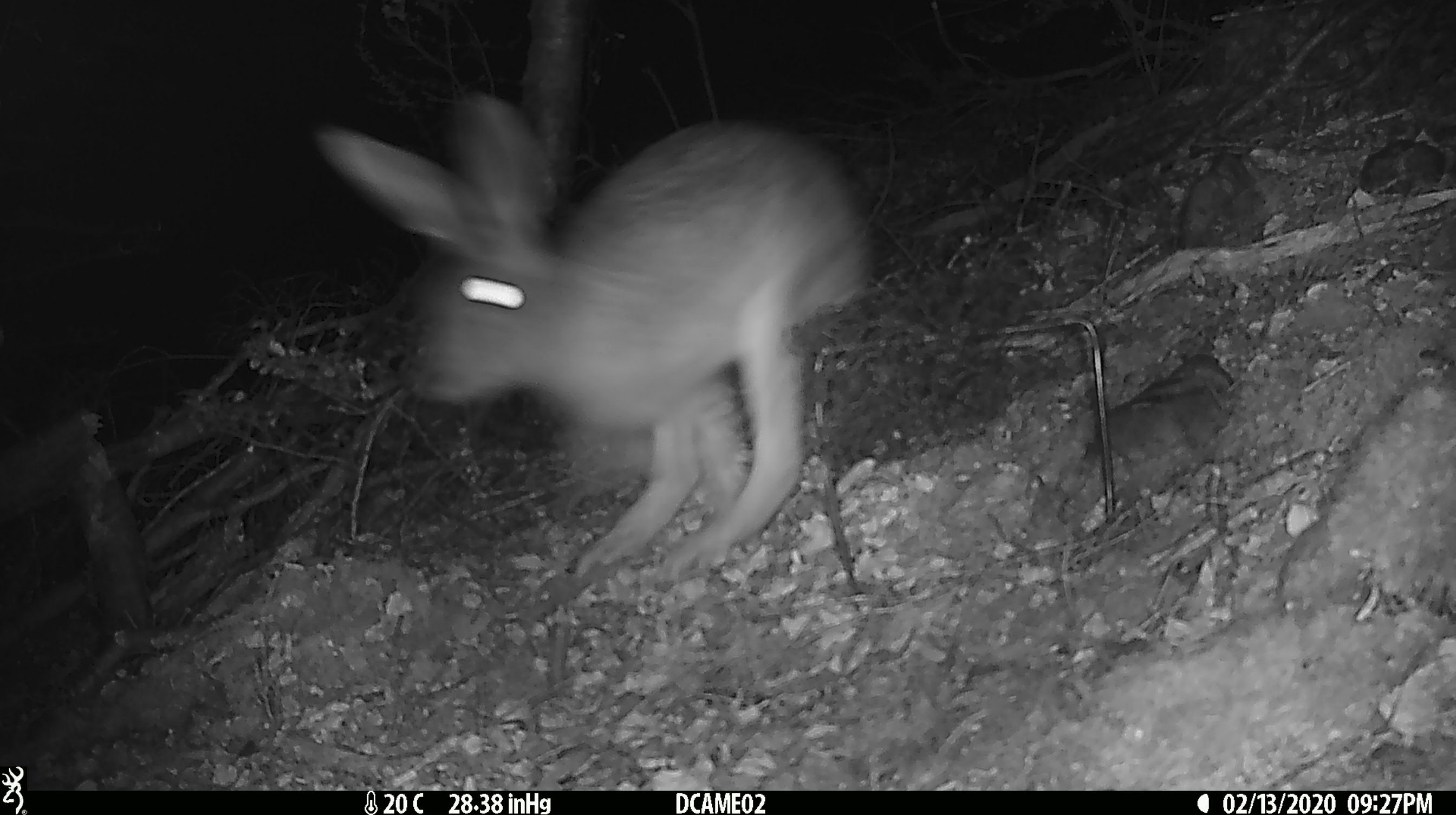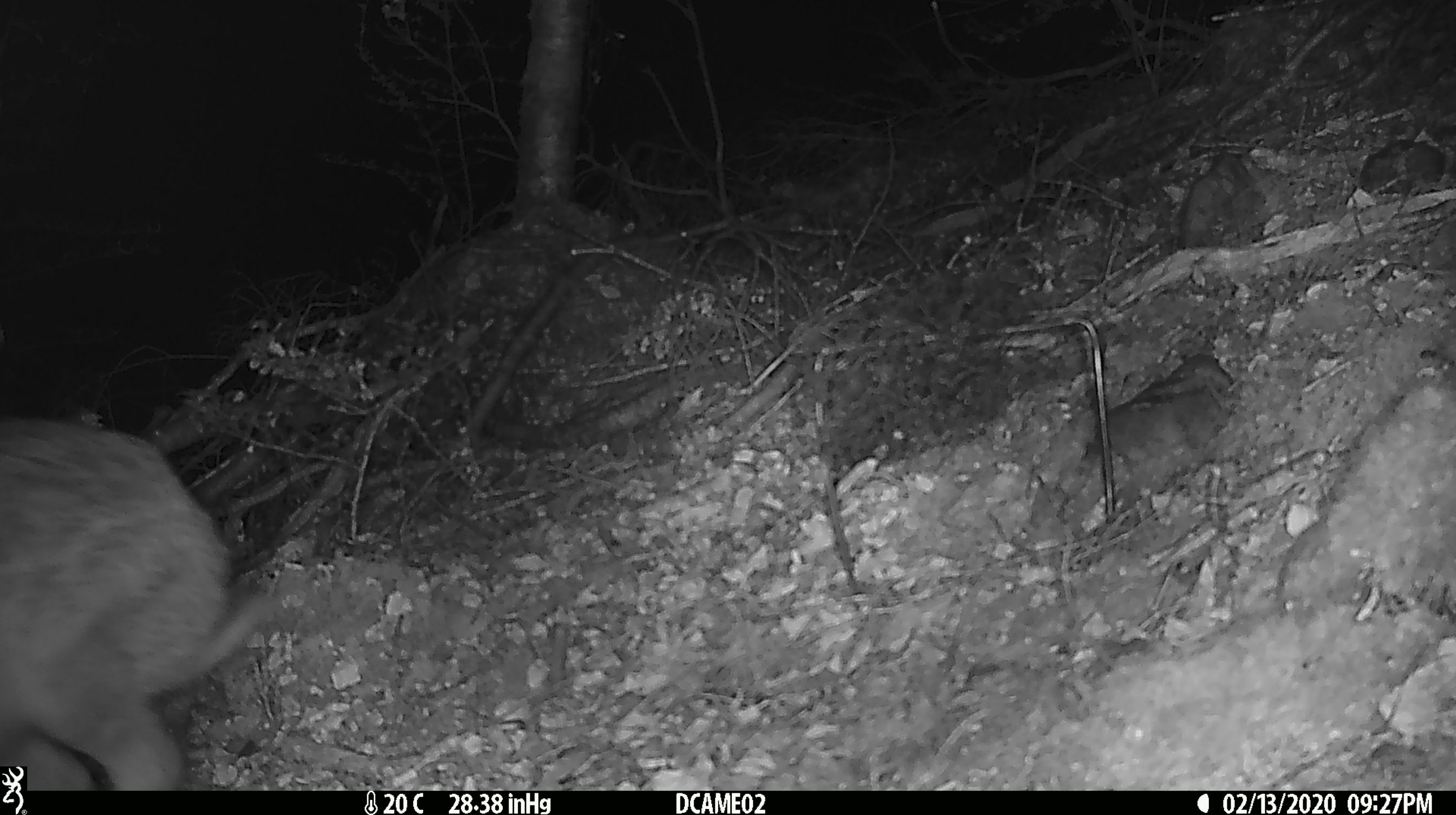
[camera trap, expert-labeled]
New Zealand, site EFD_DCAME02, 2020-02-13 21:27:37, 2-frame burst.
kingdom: Animalia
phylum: Chordata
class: Mammalia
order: Lagomorpha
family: Leporidae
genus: Lepus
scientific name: Lepus europaeus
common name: brown hare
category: hare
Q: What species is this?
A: Hare (brown hare) (Lepus europaeus).